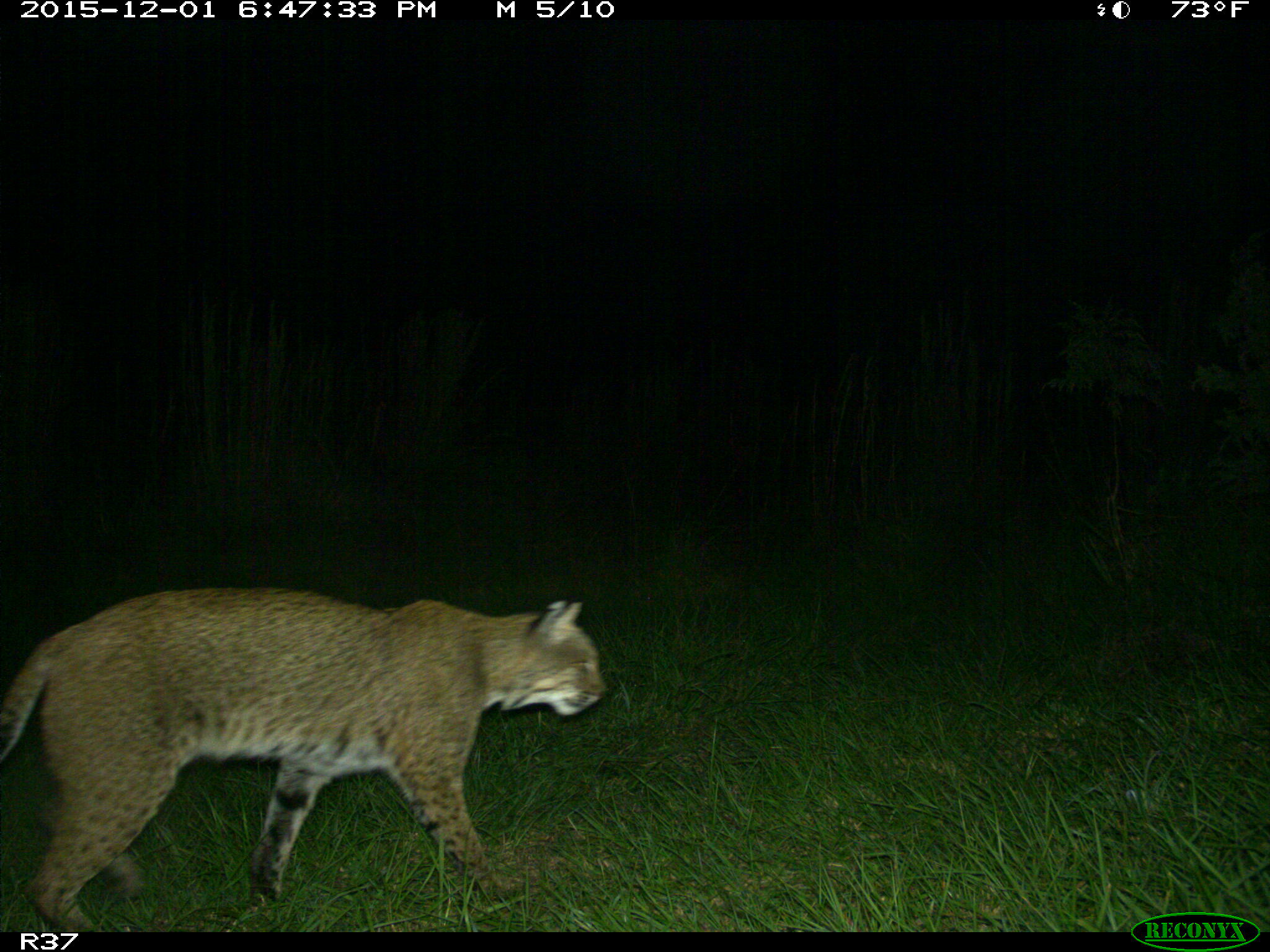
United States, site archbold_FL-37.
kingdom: Animalia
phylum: Chordata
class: Mammalia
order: Carnivora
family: Felidae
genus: Lynx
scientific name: Lynx rufus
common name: bobcat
Lynx rufus (bobcat).